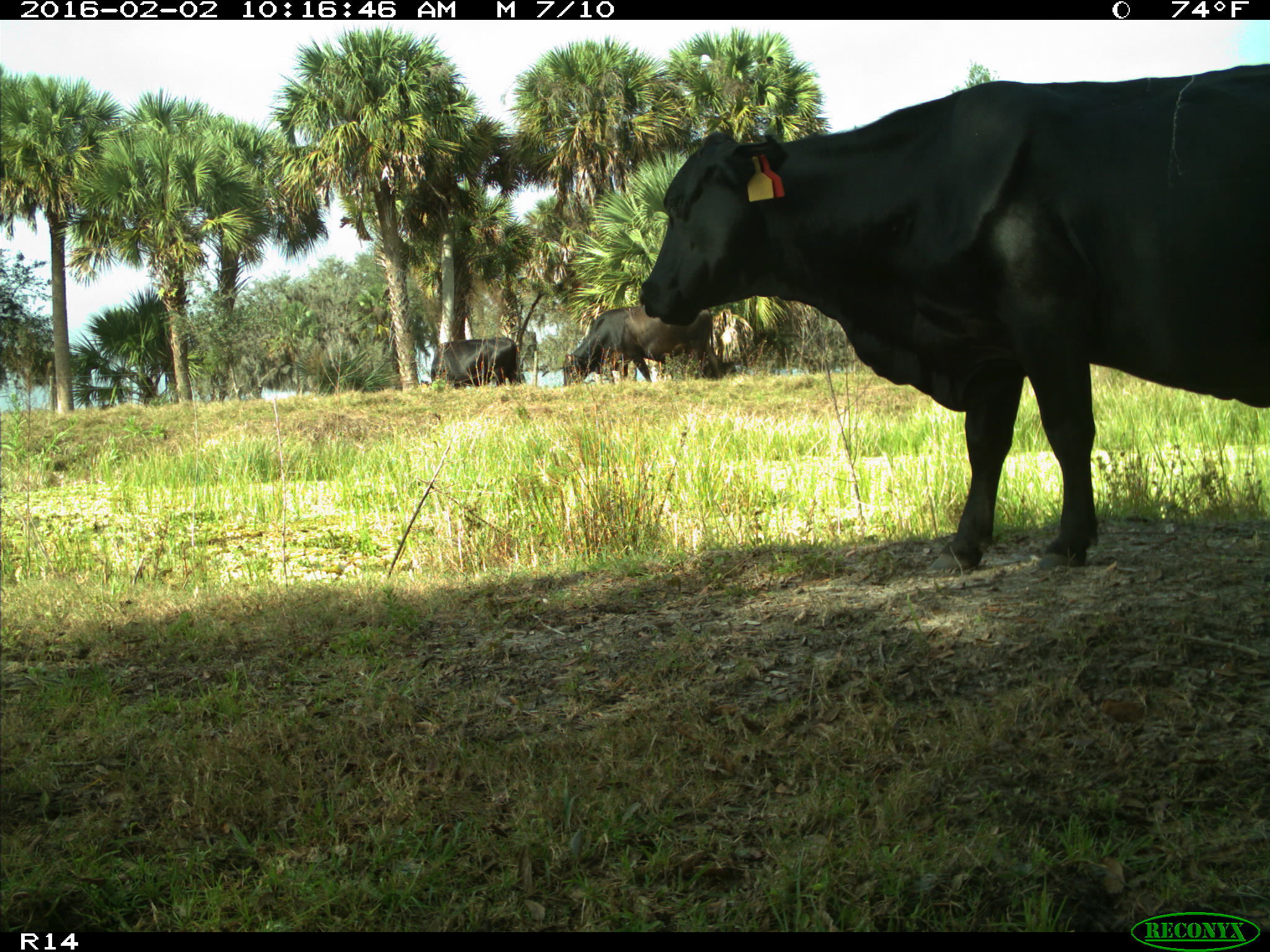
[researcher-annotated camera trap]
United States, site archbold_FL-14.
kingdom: Animalia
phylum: Chordata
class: Mammalia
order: Artiodactyla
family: Bovidae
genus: Bos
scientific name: Bos taurus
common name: domestic cow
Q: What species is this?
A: Bos taurus (domestic cow).